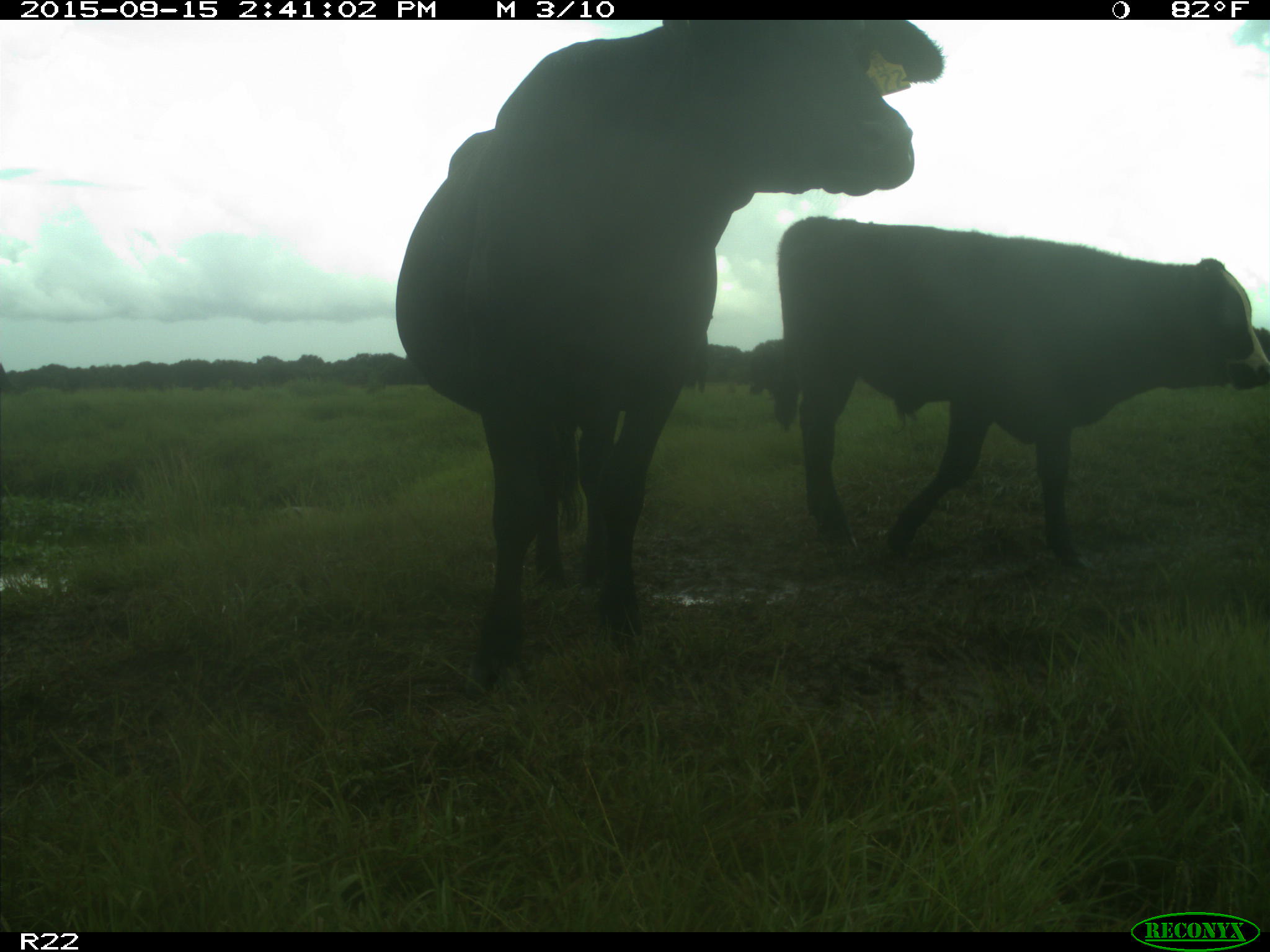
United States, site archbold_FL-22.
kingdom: Animalia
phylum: Chordata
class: Mammalia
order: Artiodactyla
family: Bovidae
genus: Bos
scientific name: Bos taurus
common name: domestic cow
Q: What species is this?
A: Bos taurus (domestic cow).